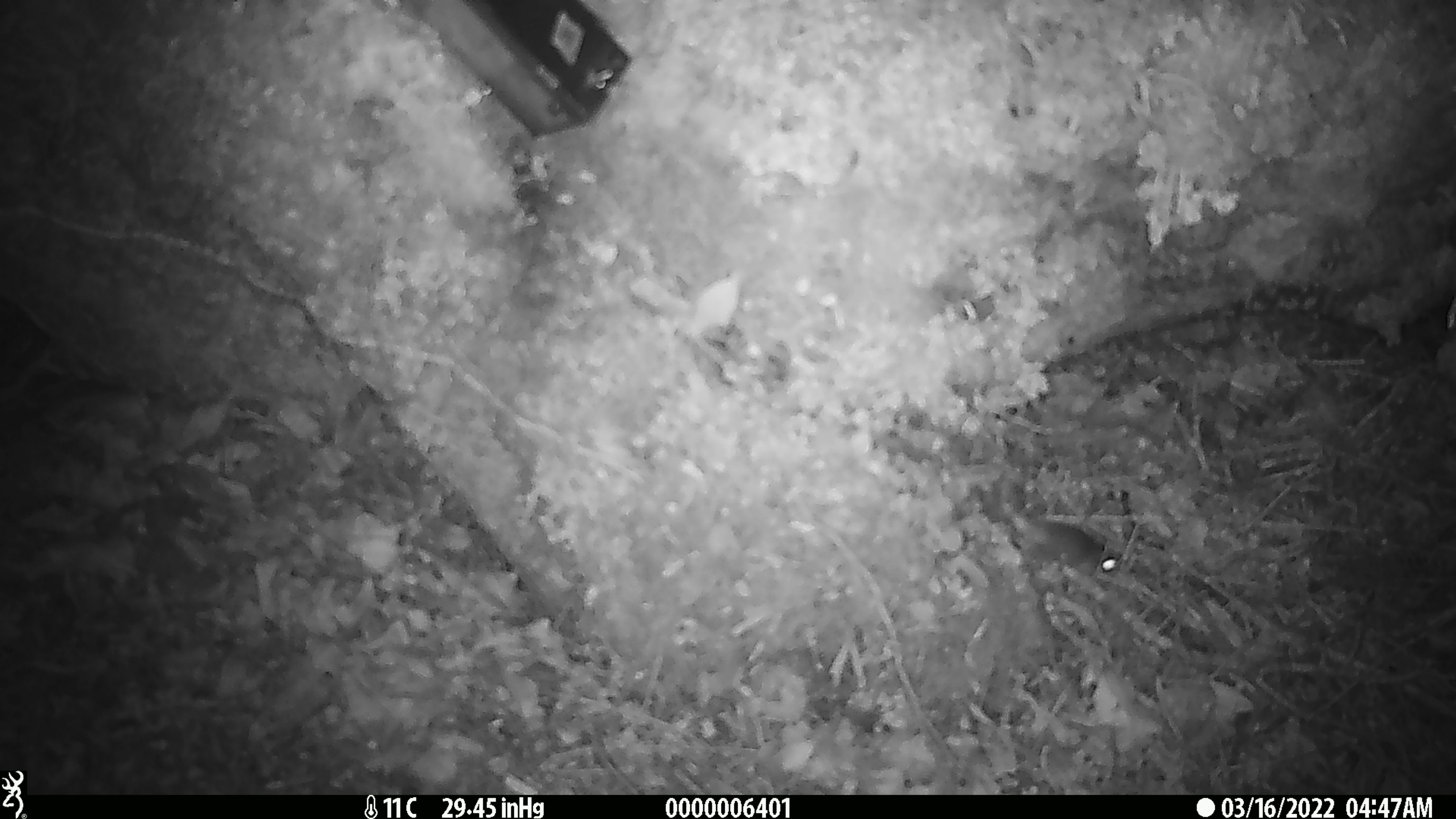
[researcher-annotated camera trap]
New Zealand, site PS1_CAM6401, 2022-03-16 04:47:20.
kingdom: Animalia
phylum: Chordata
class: Mammalia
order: Rodentia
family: Muridae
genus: Mus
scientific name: Mus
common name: mouse